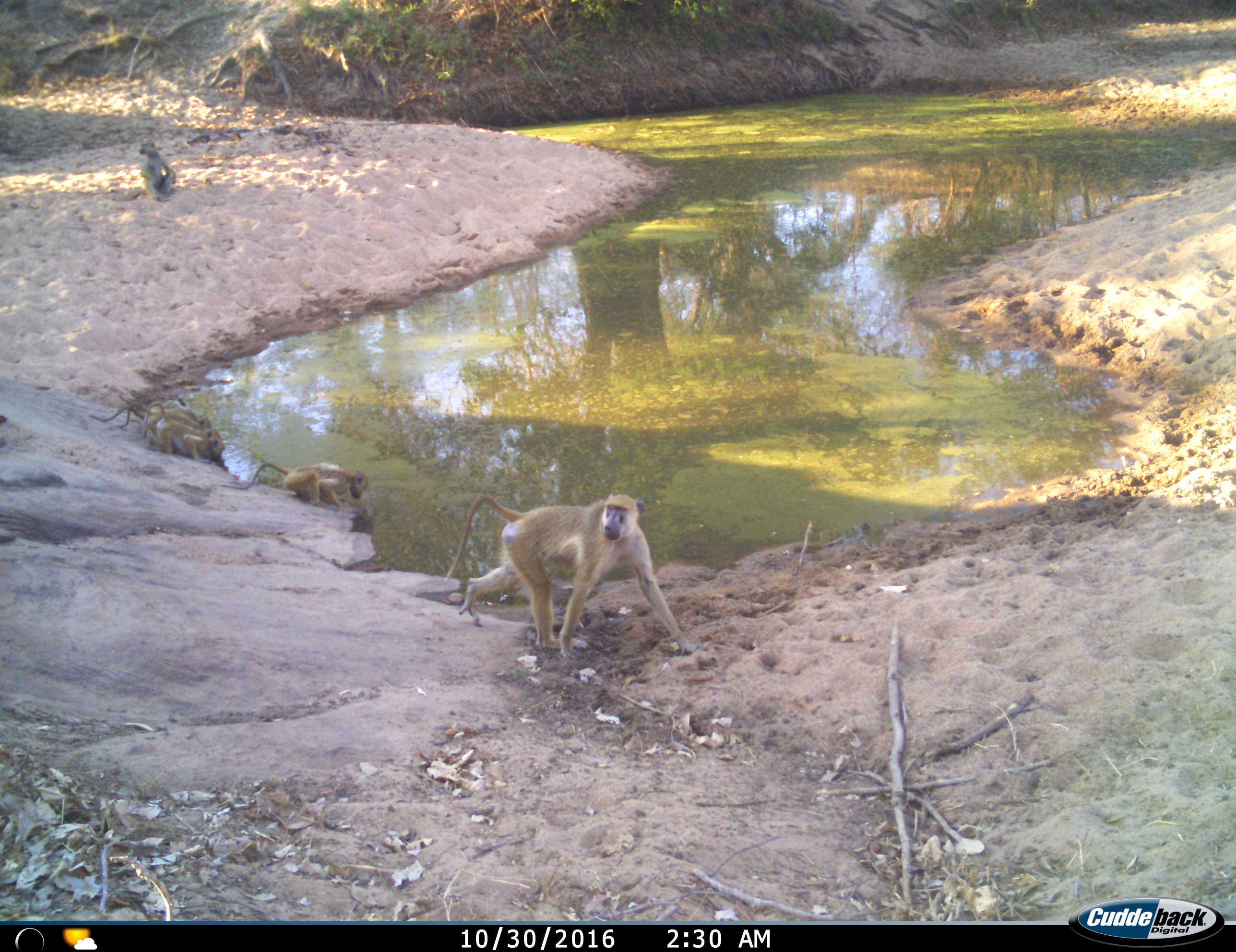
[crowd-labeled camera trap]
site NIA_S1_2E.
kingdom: Animalia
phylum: Chordata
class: Mammalia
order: Primates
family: Cercopithecidae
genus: Papio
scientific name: Papio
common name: baboon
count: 6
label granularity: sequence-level